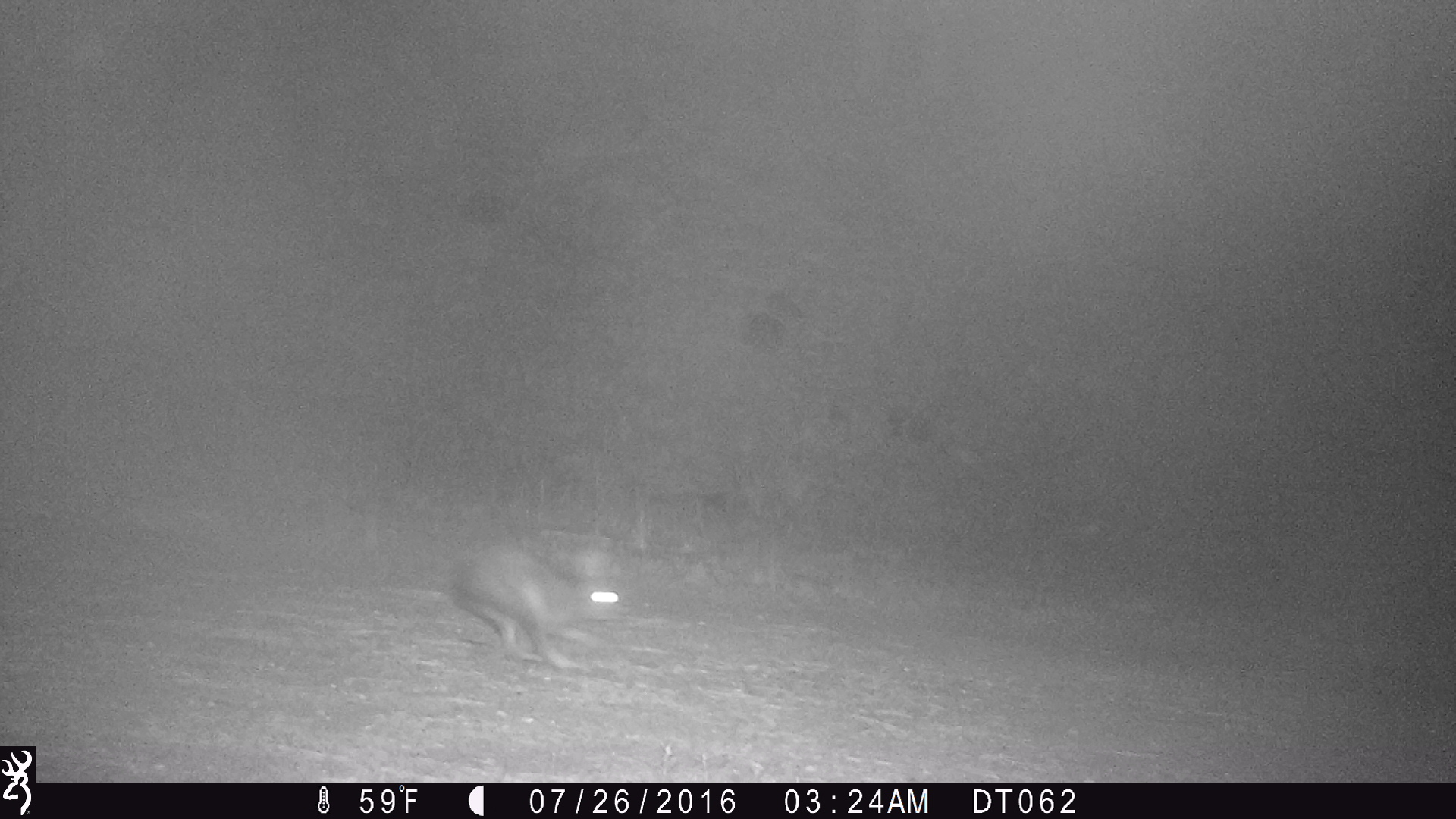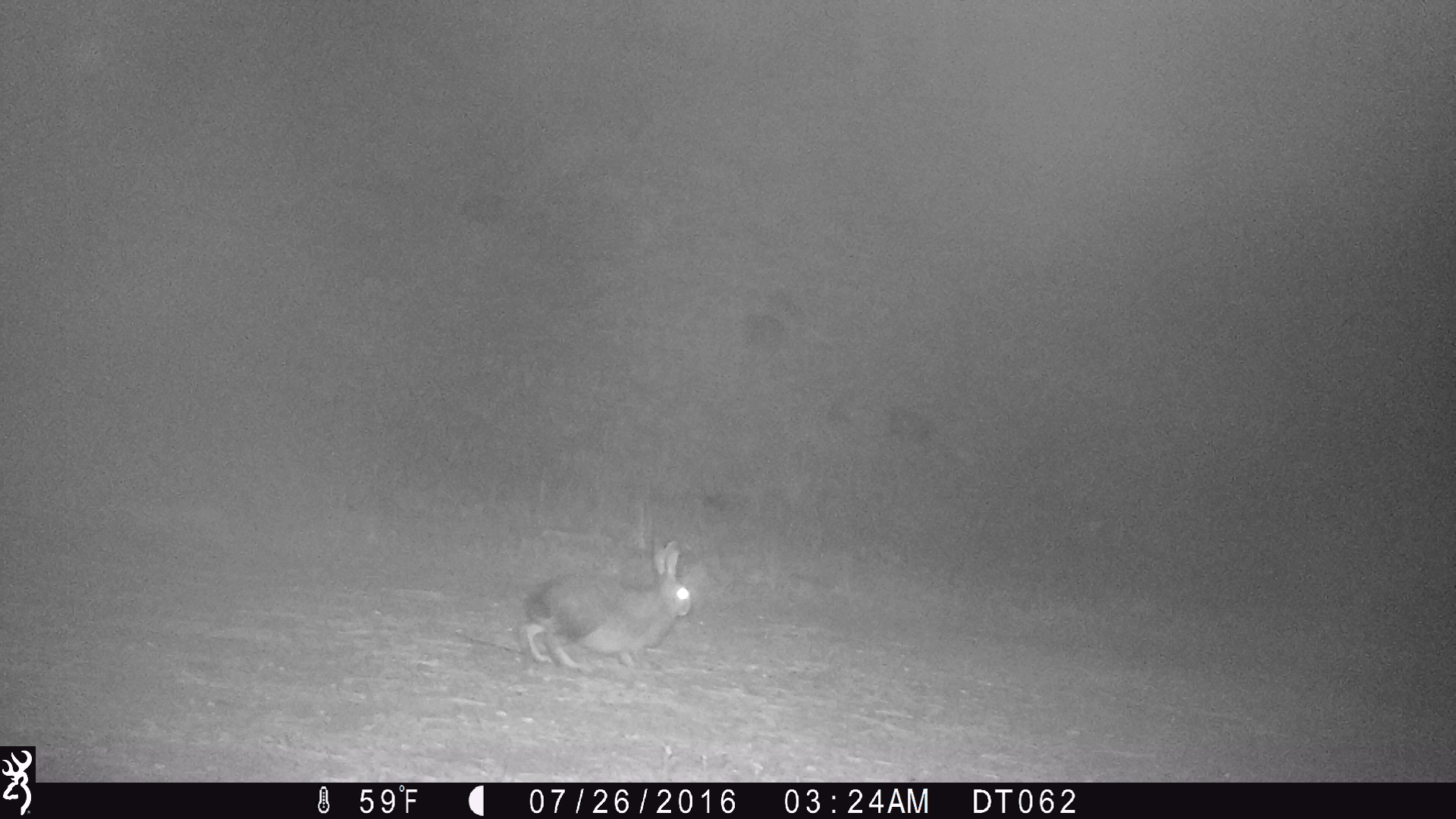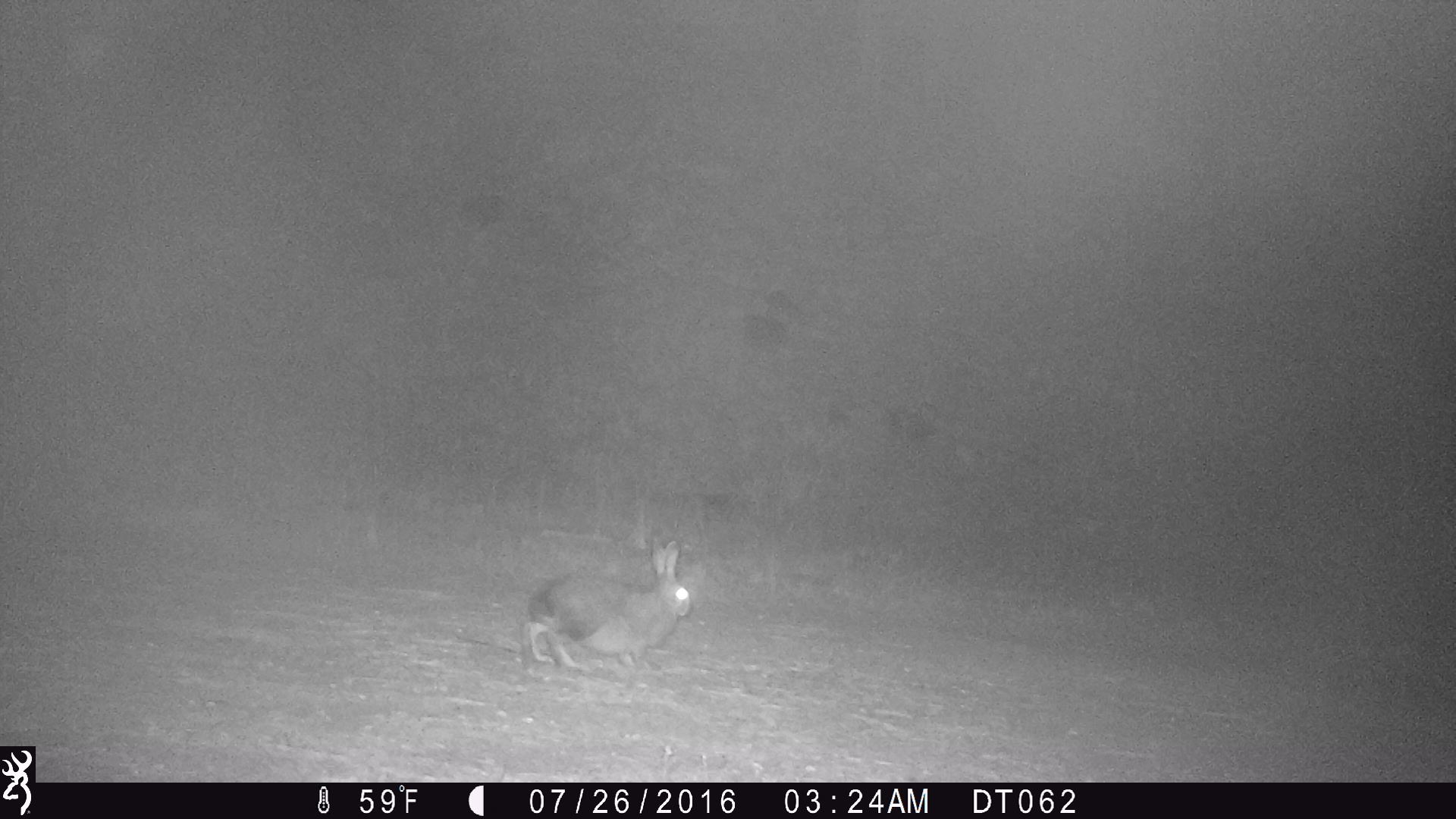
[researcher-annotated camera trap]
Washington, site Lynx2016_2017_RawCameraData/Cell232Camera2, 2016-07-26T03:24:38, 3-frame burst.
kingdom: Animalia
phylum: Chordata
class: Mammalia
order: Lagomorpha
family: Leporidae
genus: Lepus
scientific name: Lepus americanus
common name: snowshoe hare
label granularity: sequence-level